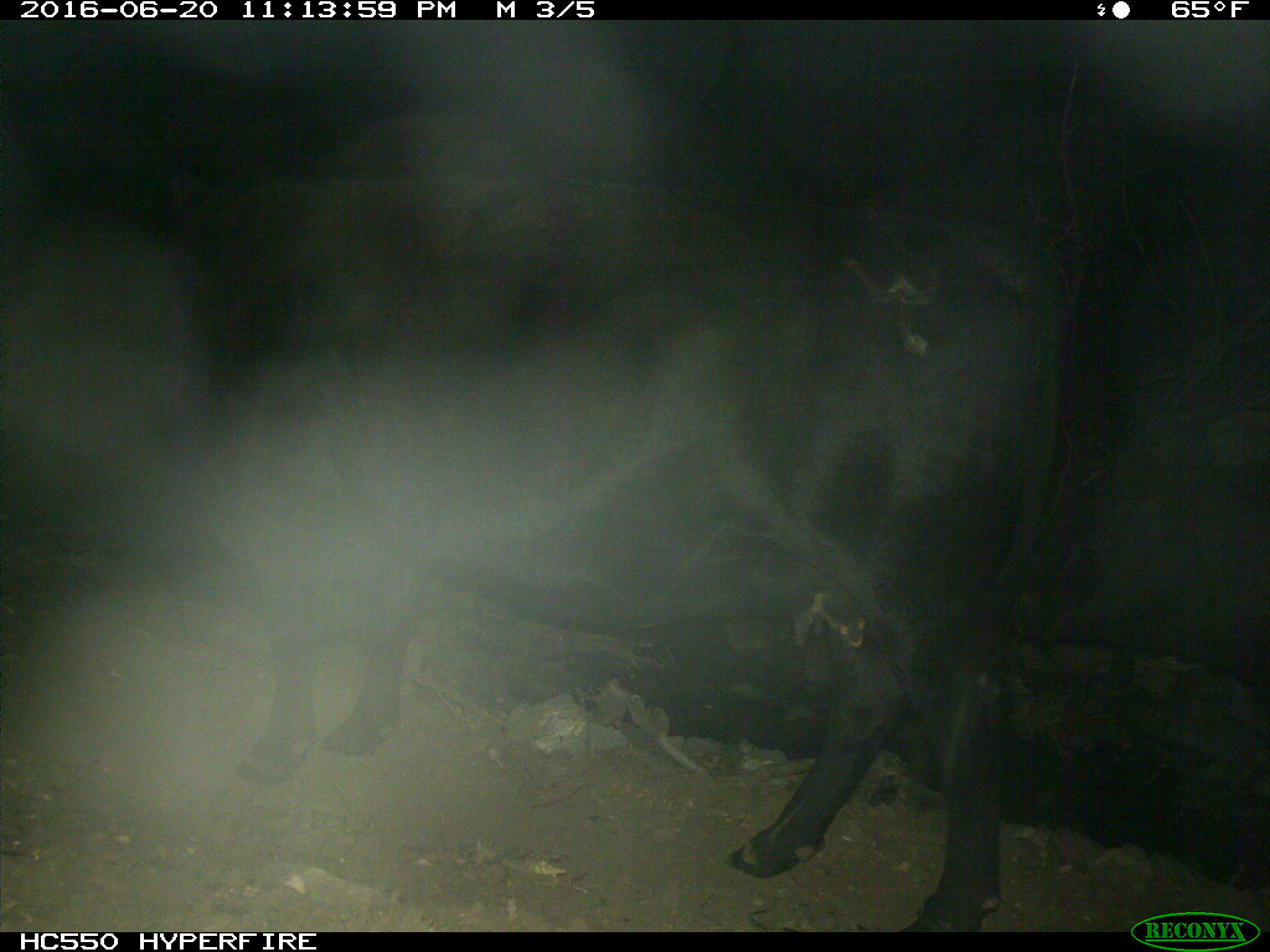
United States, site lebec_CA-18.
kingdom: Animalia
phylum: Chordata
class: Mammalia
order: Artiodactyla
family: Bovidae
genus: Bos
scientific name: Bos taurus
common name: domestic cow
Bos taurus (domestic cow).